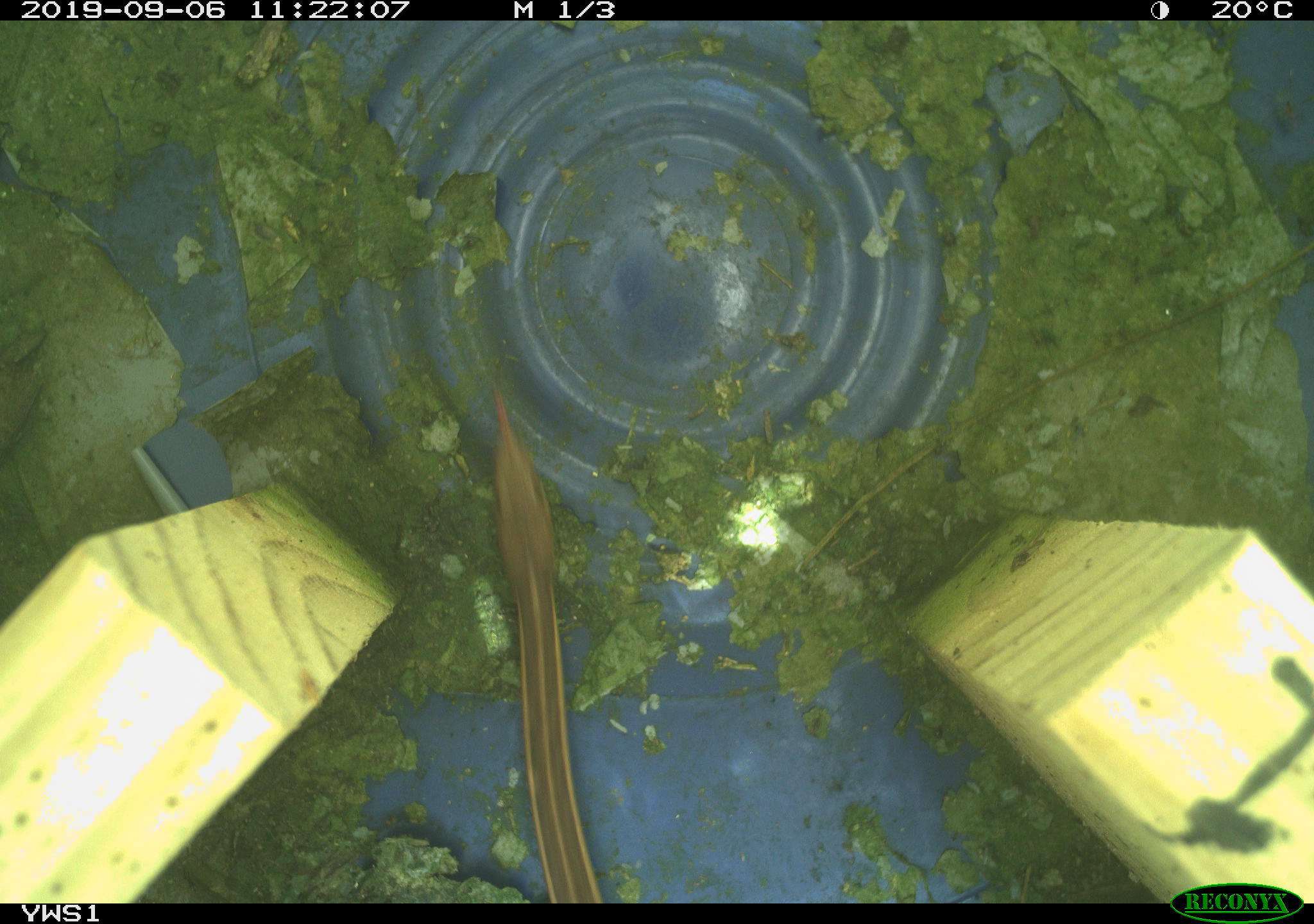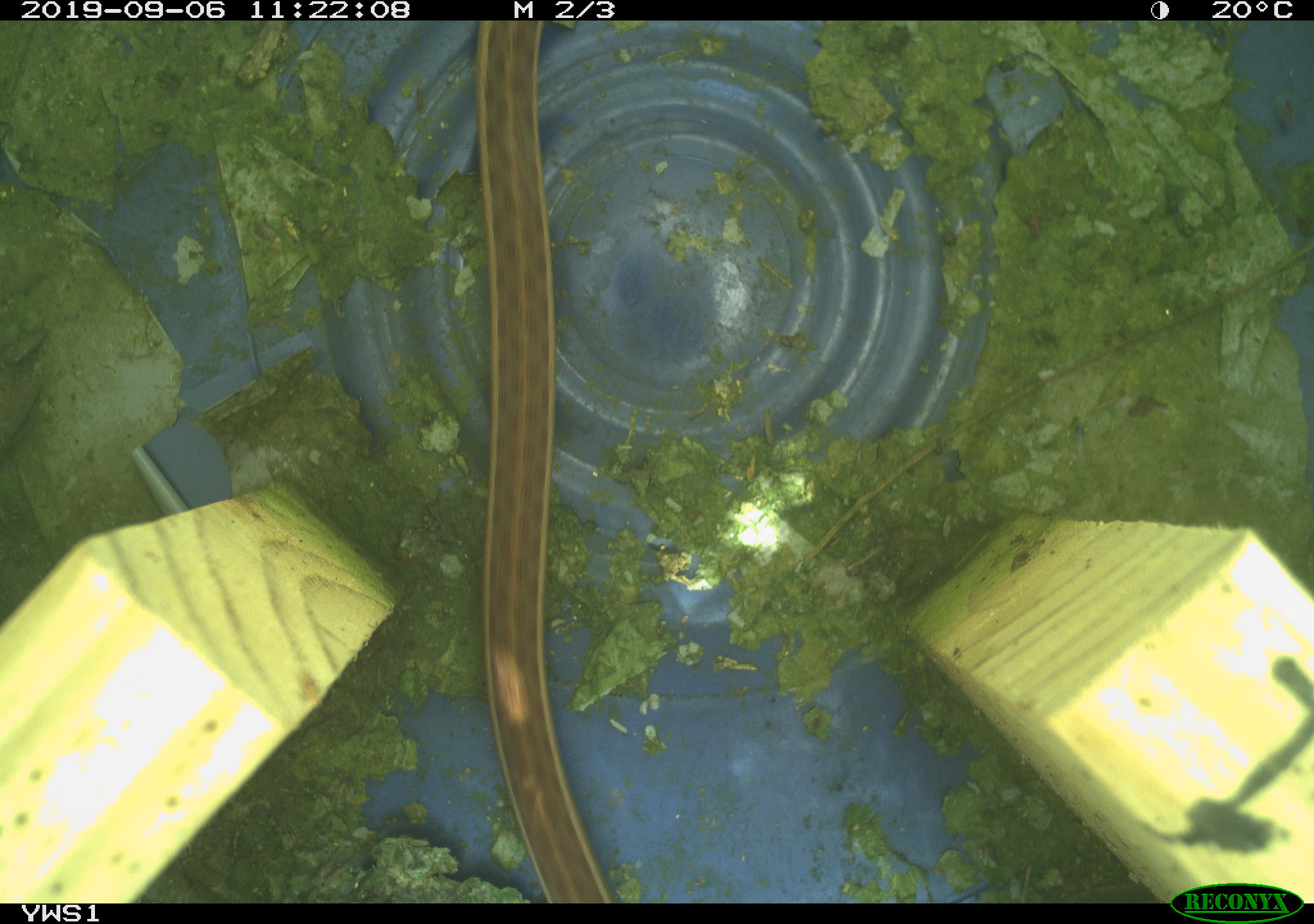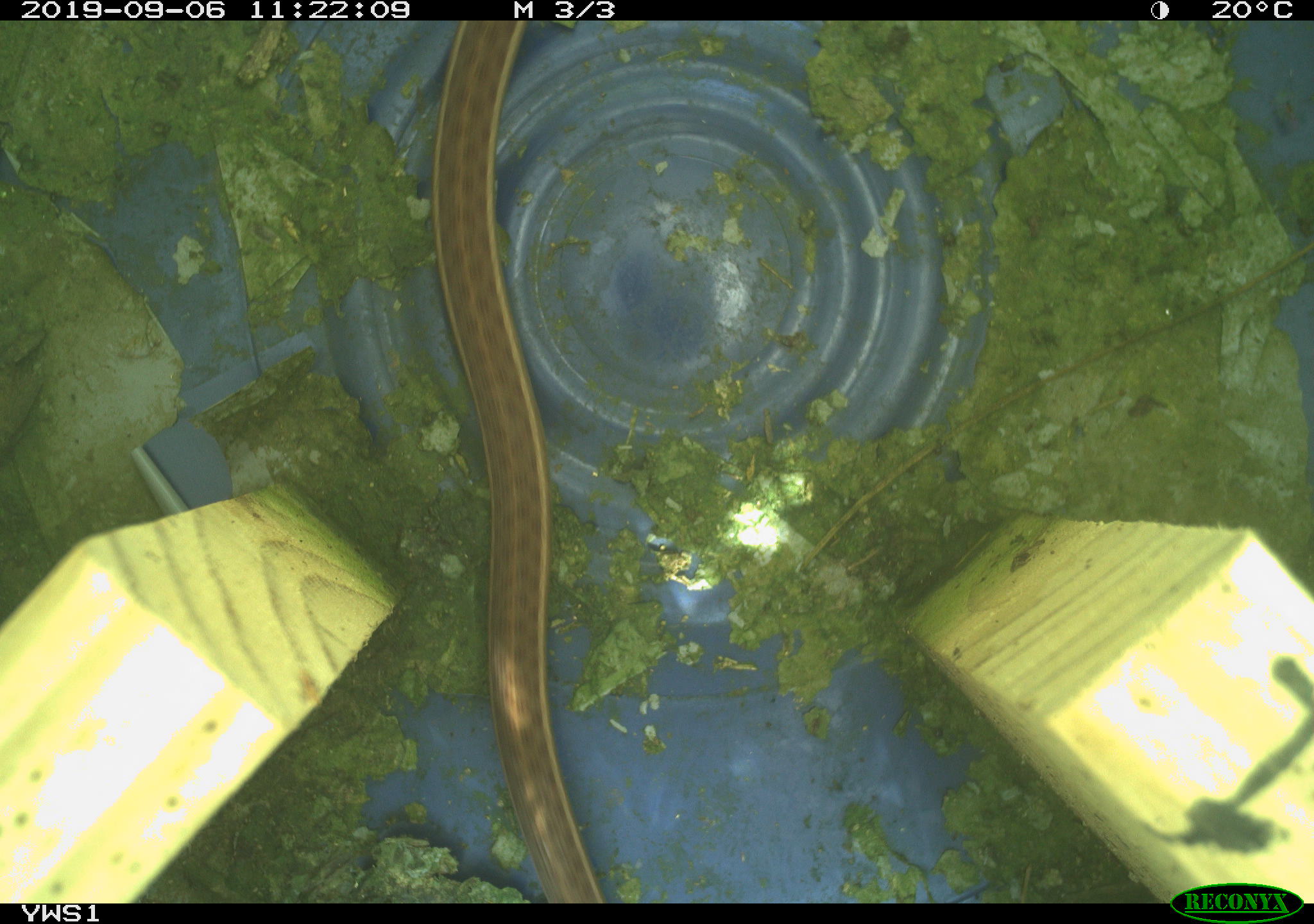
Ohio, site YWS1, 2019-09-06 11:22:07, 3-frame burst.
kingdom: Animalia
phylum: Chordata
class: Reptilia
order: Squamata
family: Colubridae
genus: Thamnophis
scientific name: Thamnophis sirtalis sirtalis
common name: eastern gartersnake